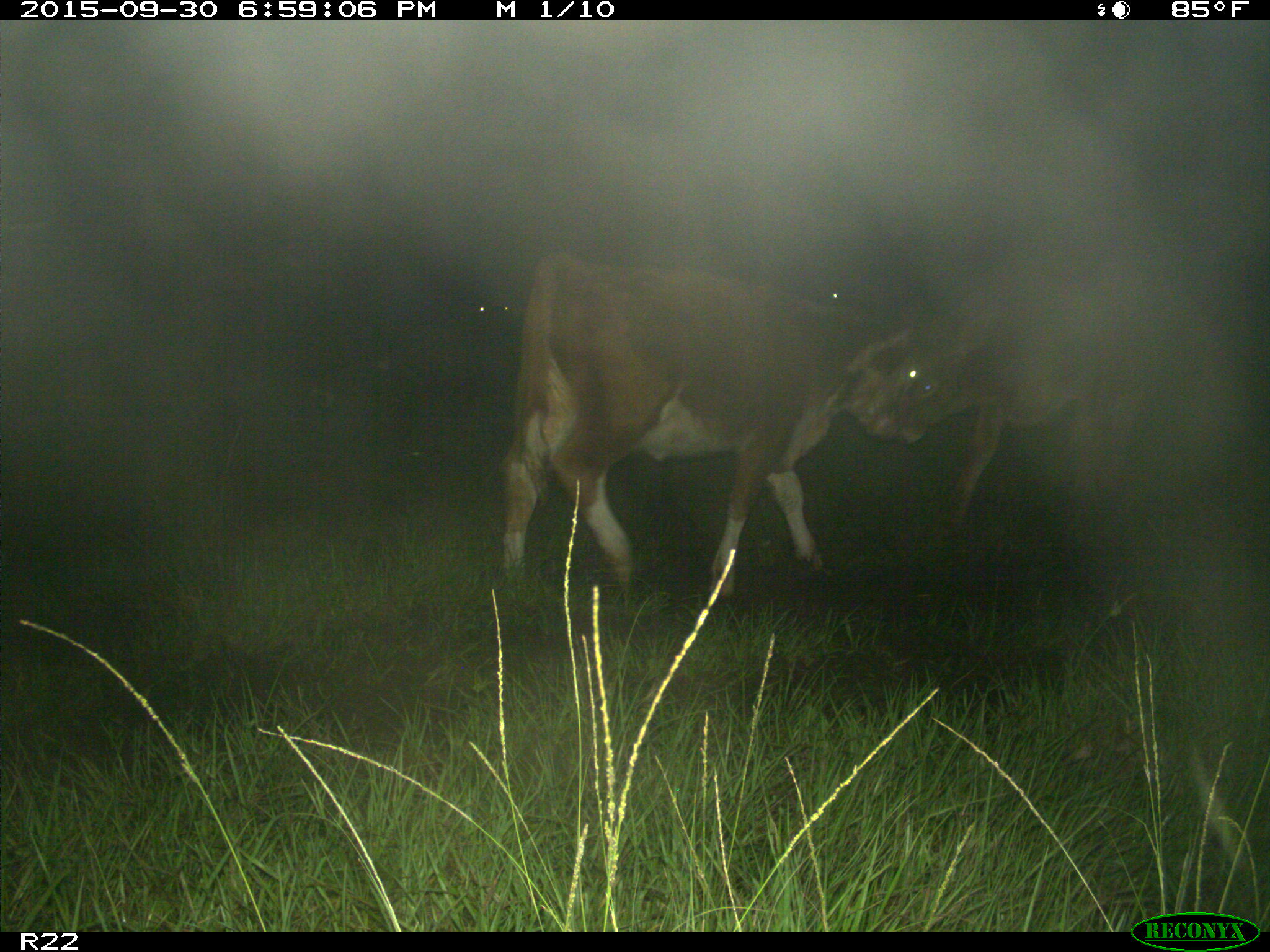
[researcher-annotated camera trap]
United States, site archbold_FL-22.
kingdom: Animalia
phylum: Chordata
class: Mammalia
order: Artiodactyla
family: Bovidae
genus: Bos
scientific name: Bos taurus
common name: domestic cow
Bos taurus (domestic cow).